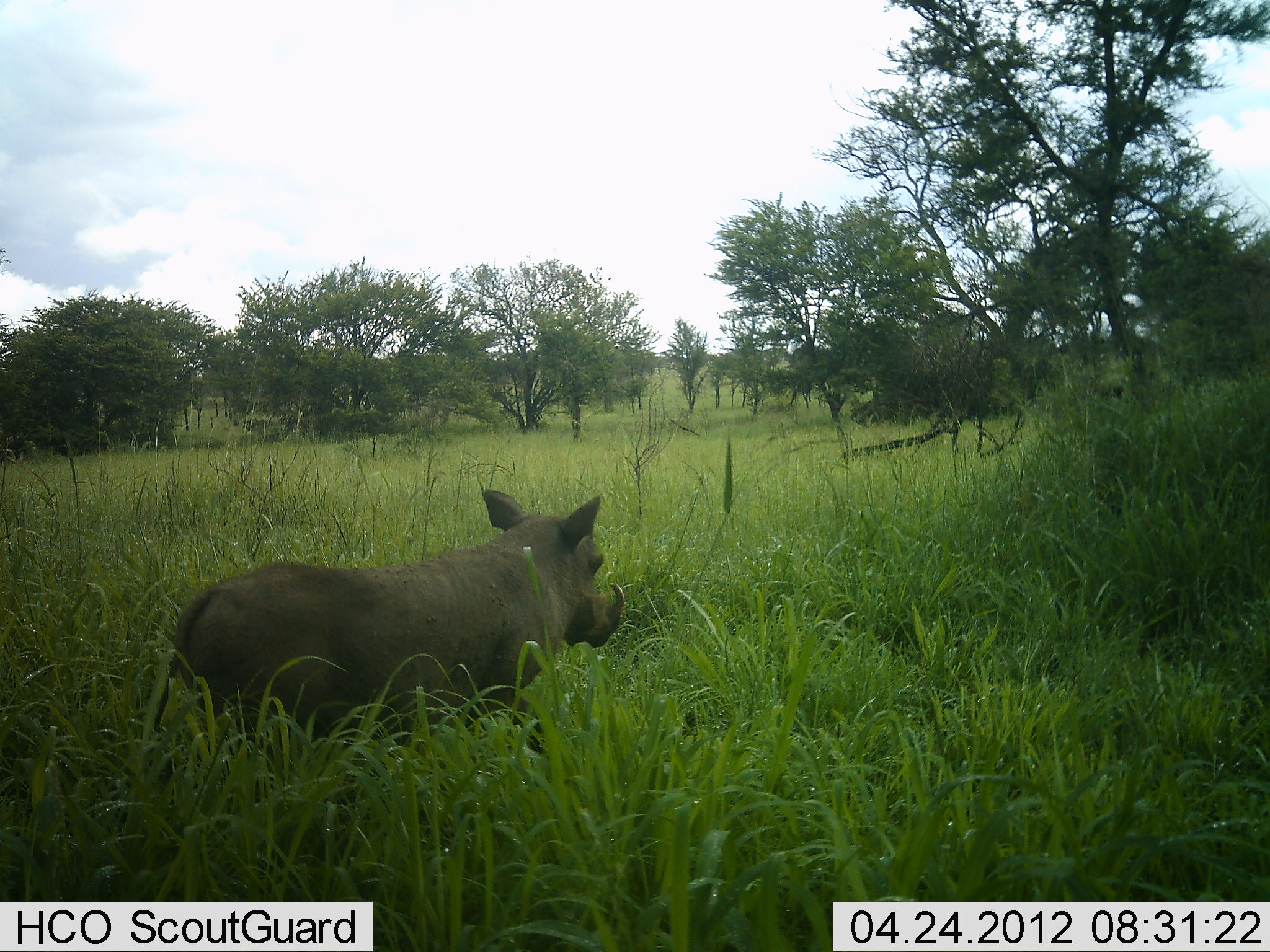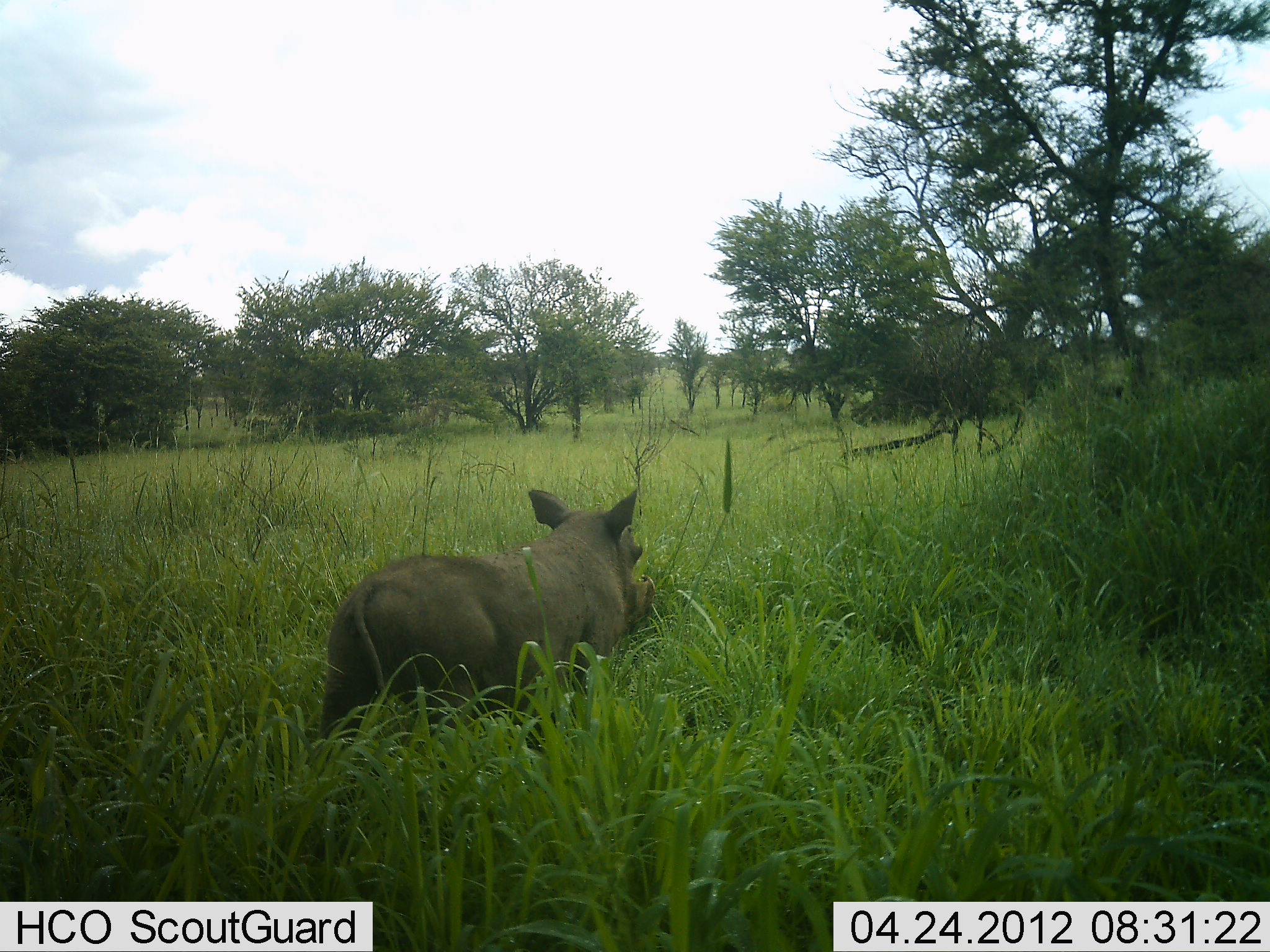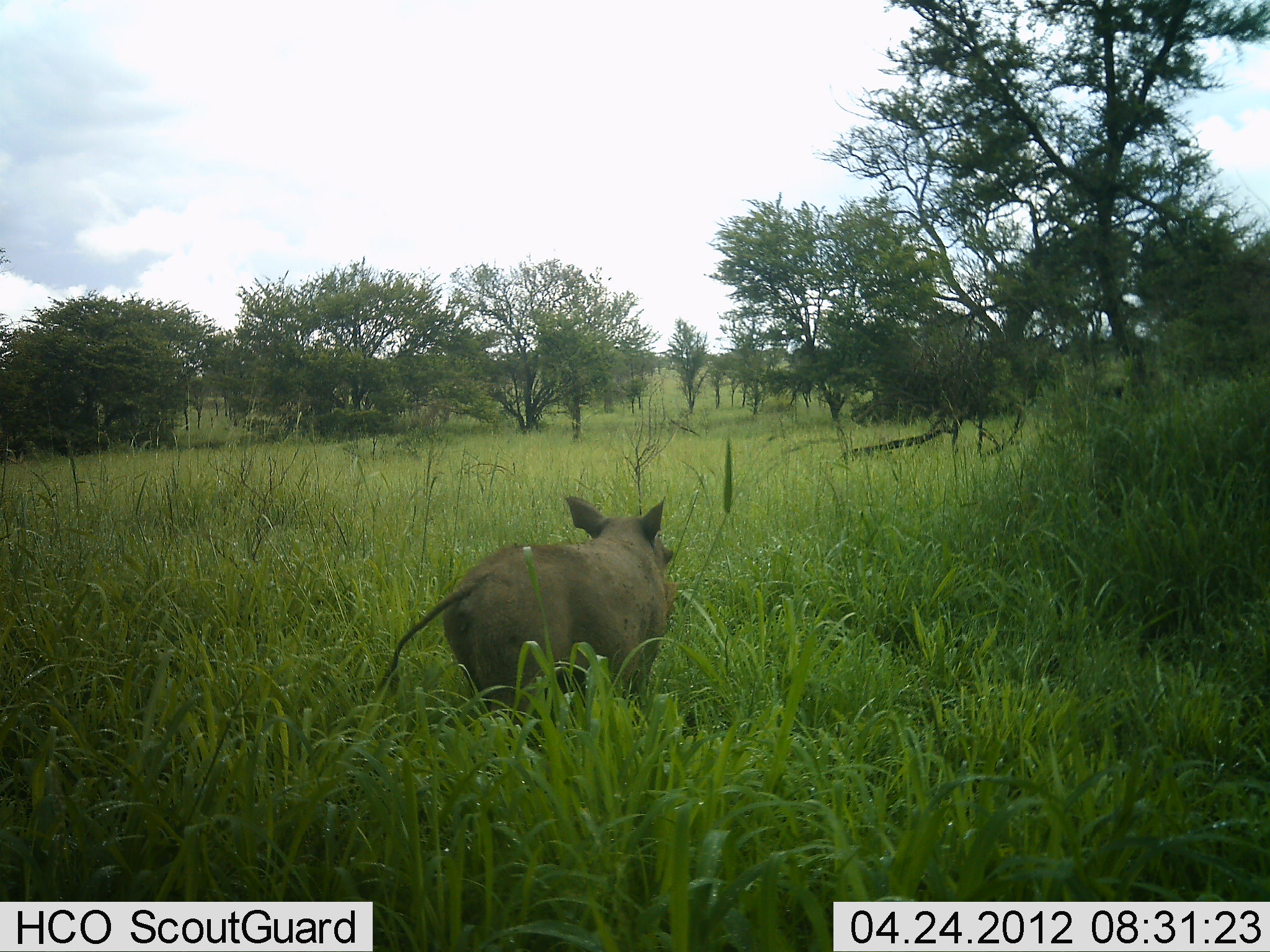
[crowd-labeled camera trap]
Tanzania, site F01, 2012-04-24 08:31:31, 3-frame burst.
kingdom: Animalia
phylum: Chordata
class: Mammalia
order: Artiodactyla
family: Suidae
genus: Phacochoerus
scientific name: Phacochoerus africanus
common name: warthog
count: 1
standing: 7%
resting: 0%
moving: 93%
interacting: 0%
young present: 0%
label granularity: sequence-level